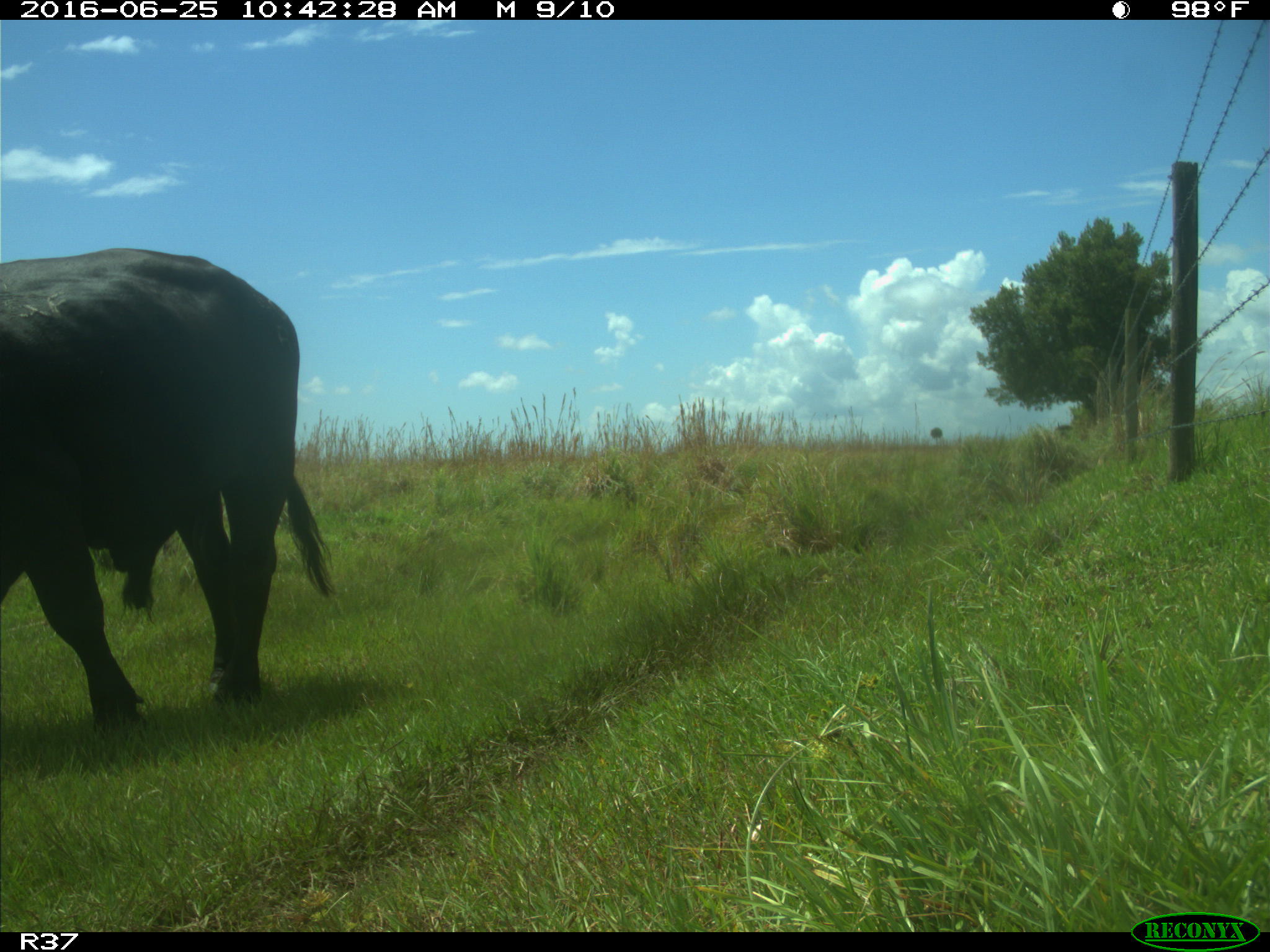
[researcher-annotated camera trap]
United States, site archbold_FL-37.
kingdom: Animalia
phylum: Chordata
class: Mammalia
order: Artiodactyla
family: Bovidae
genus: Bos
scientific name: Bos taurus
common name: domestic cow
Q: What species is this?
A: Bos taurus (domestic cow).